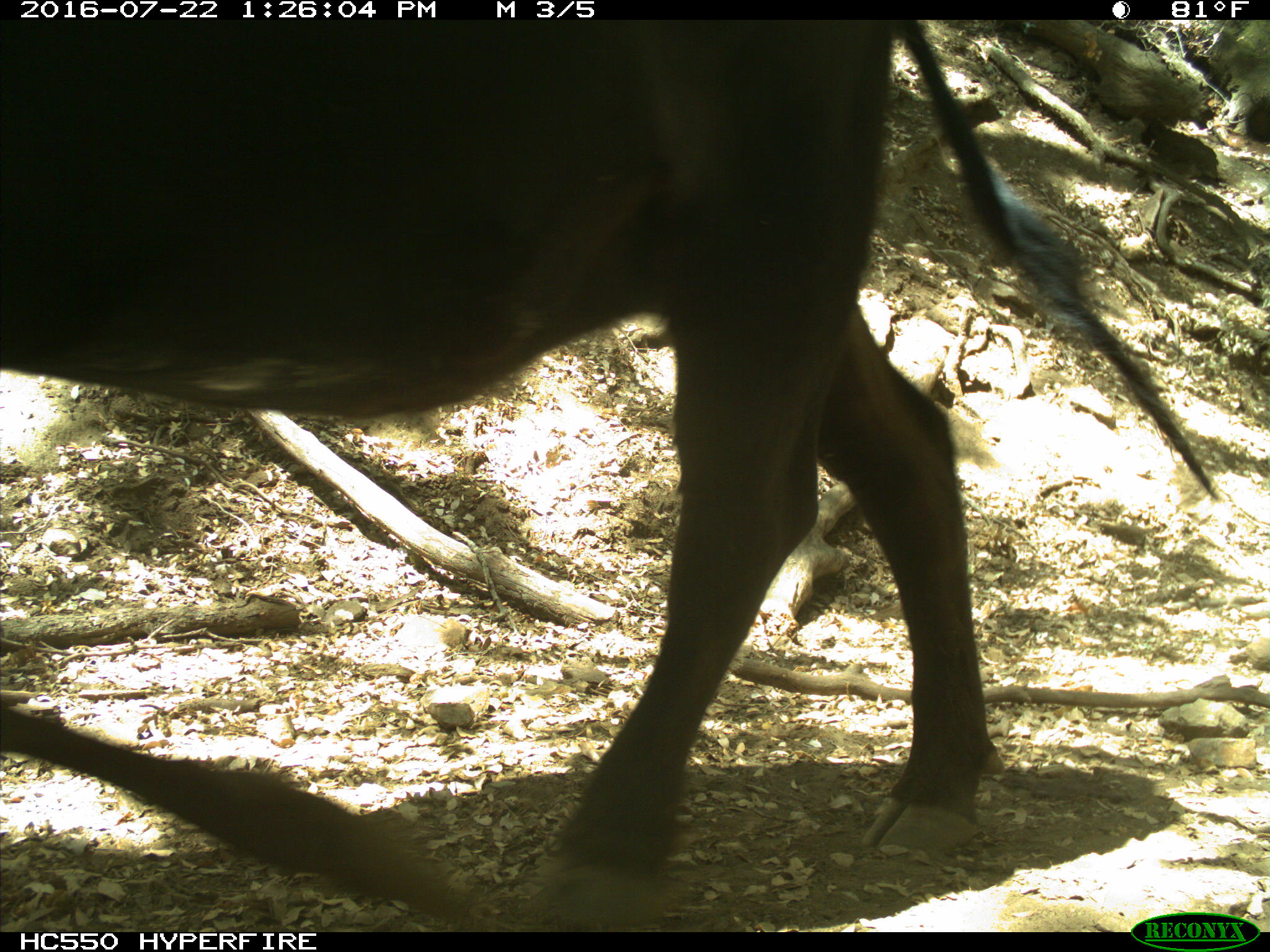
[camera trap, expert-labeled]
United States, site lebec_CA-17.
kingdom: Animalia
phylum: Chordata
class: Mammalia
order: Artiodactyla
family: Bovidae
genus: Bos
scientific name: Bos taurus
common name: domestic cow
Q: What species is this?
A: Bos taurus (domestic cow).